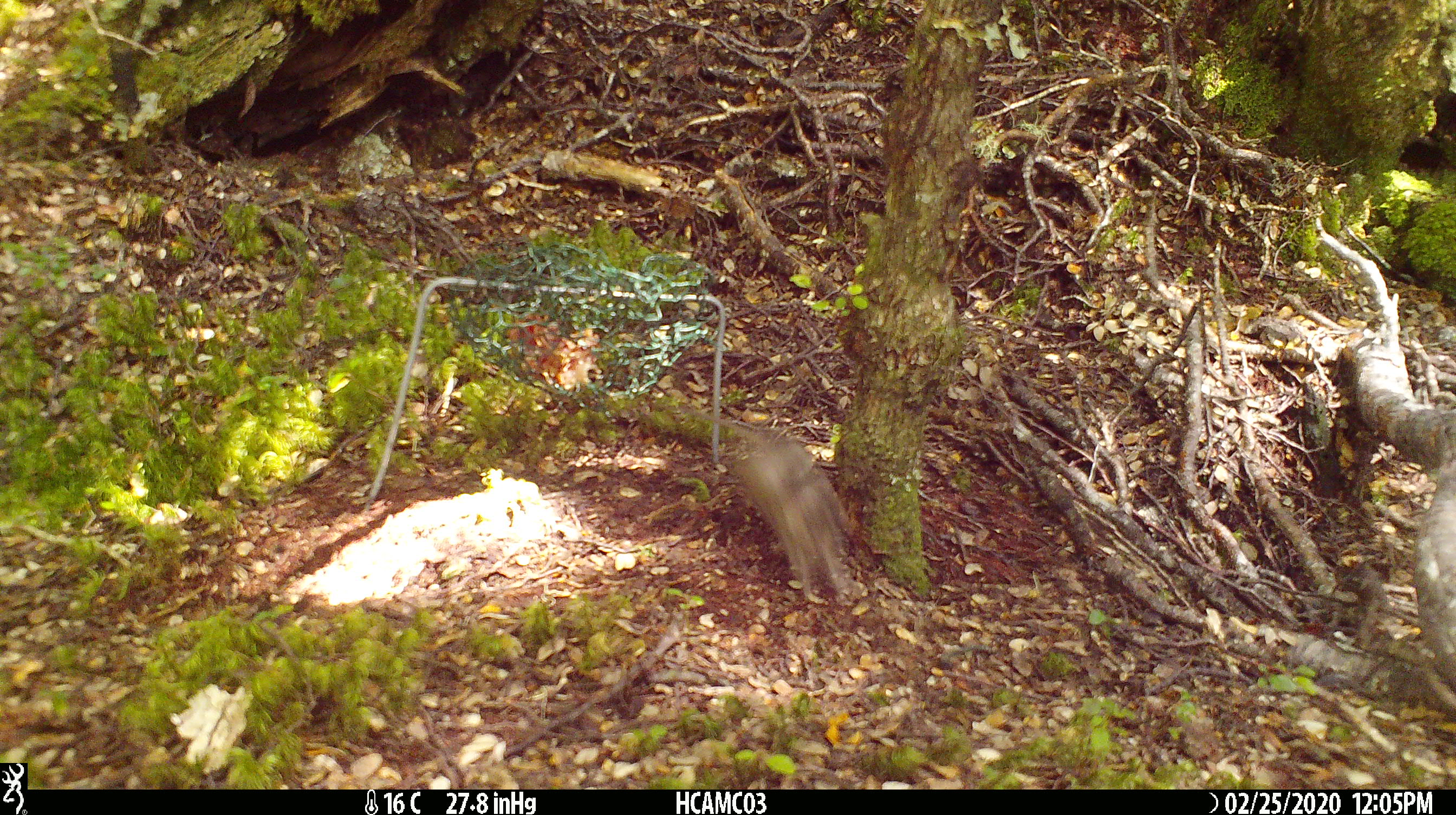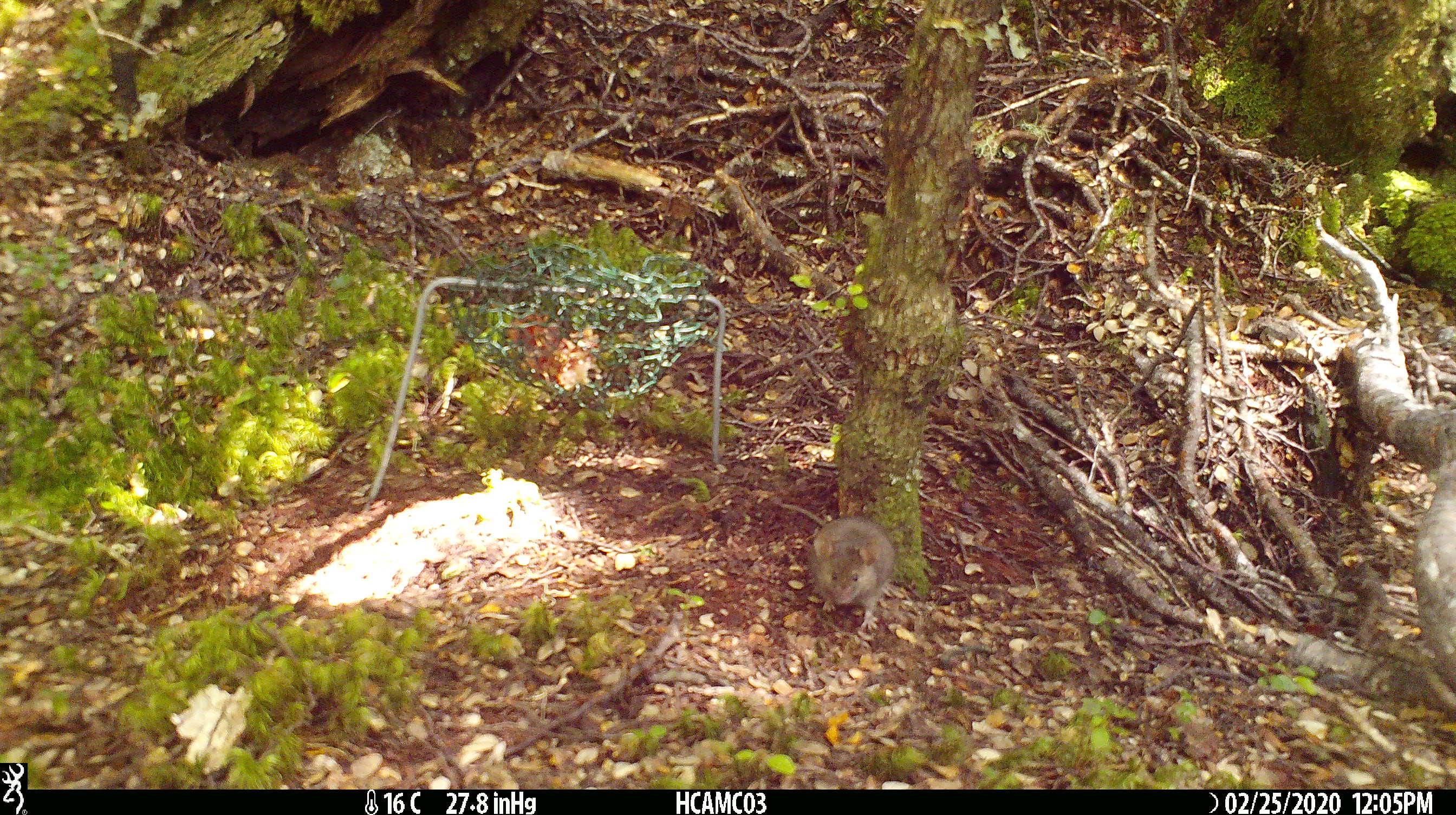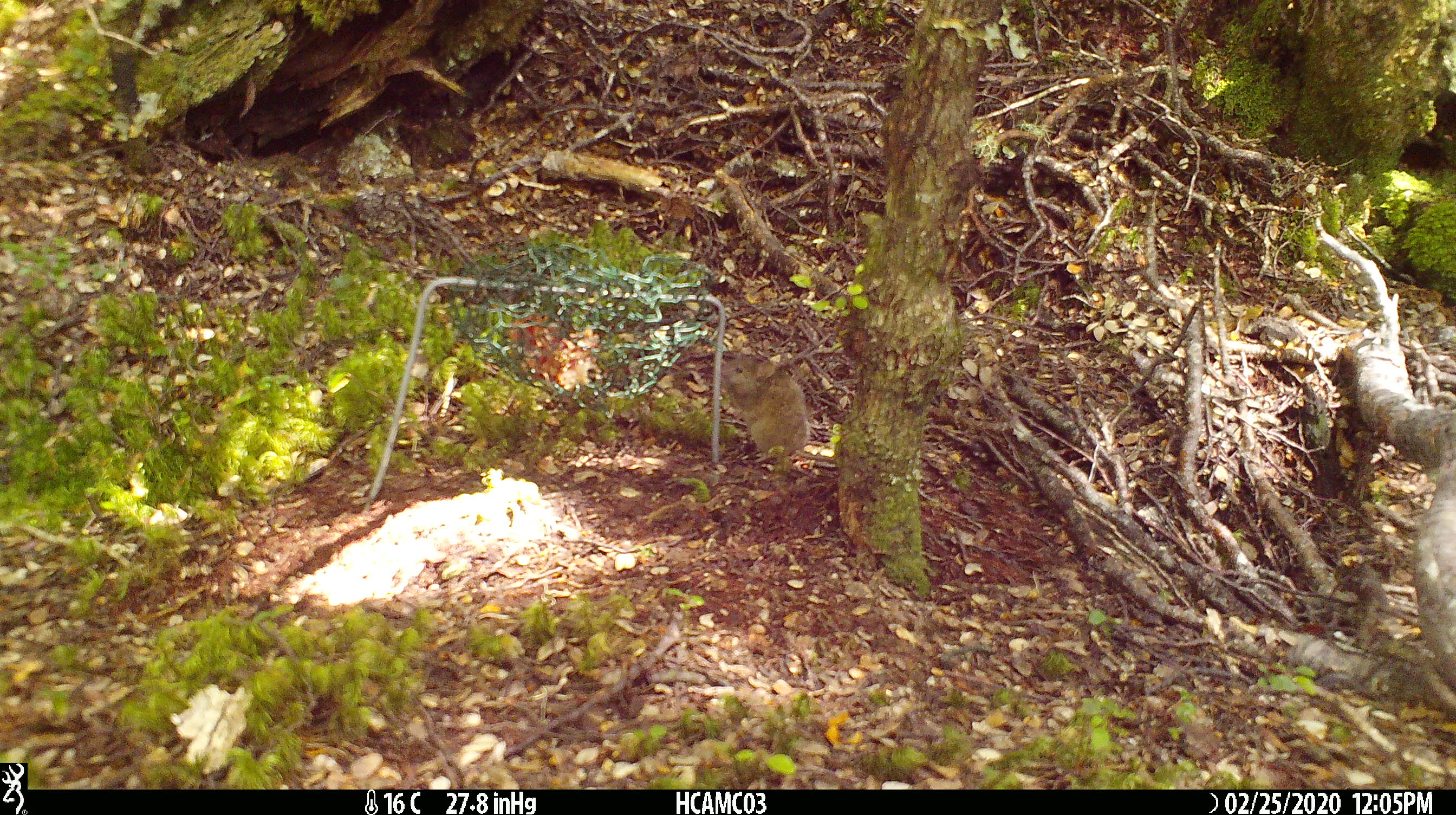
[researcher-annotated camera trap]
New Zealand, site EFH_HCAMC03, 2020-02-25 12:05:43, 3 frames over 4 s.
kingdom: Animalia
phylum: Chordata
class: Mammalia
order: Rodentia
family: Muridae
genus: Mus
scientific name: Mus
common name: mouse